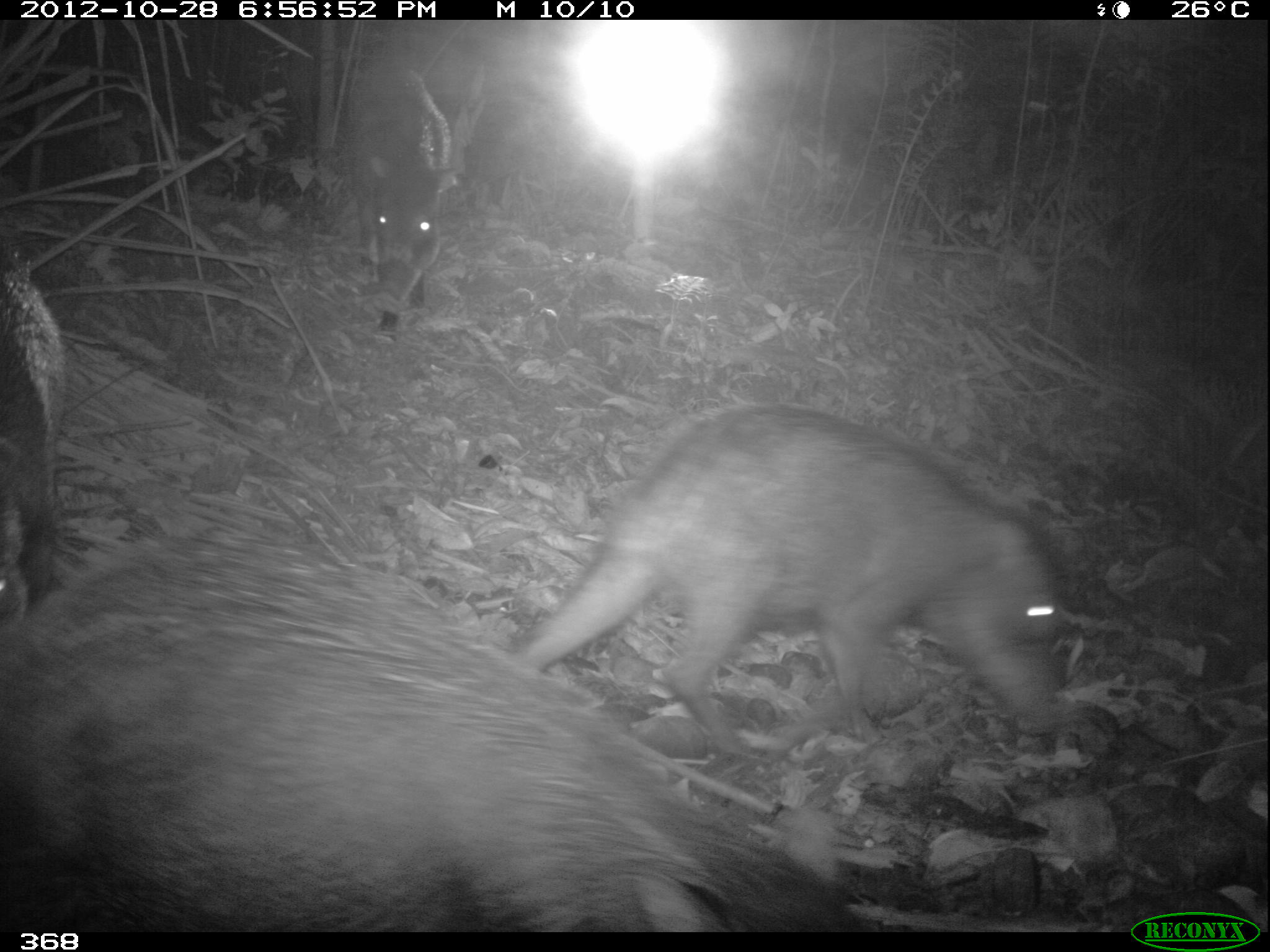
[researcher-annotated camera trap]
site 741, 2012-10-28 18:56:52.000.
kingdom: Animalia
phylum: Chordata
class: Mammalia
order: Artiodactyla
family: Tayassuidae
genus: Tayassu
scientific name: Tayassu pecari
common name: white-lipped peccary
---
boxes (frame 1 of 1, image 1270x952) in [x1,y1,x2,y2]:
tayassu pecari: [0,527,881,933]; [508,404,1070,756]; [345,55,463,341]; [0,247,70,622]